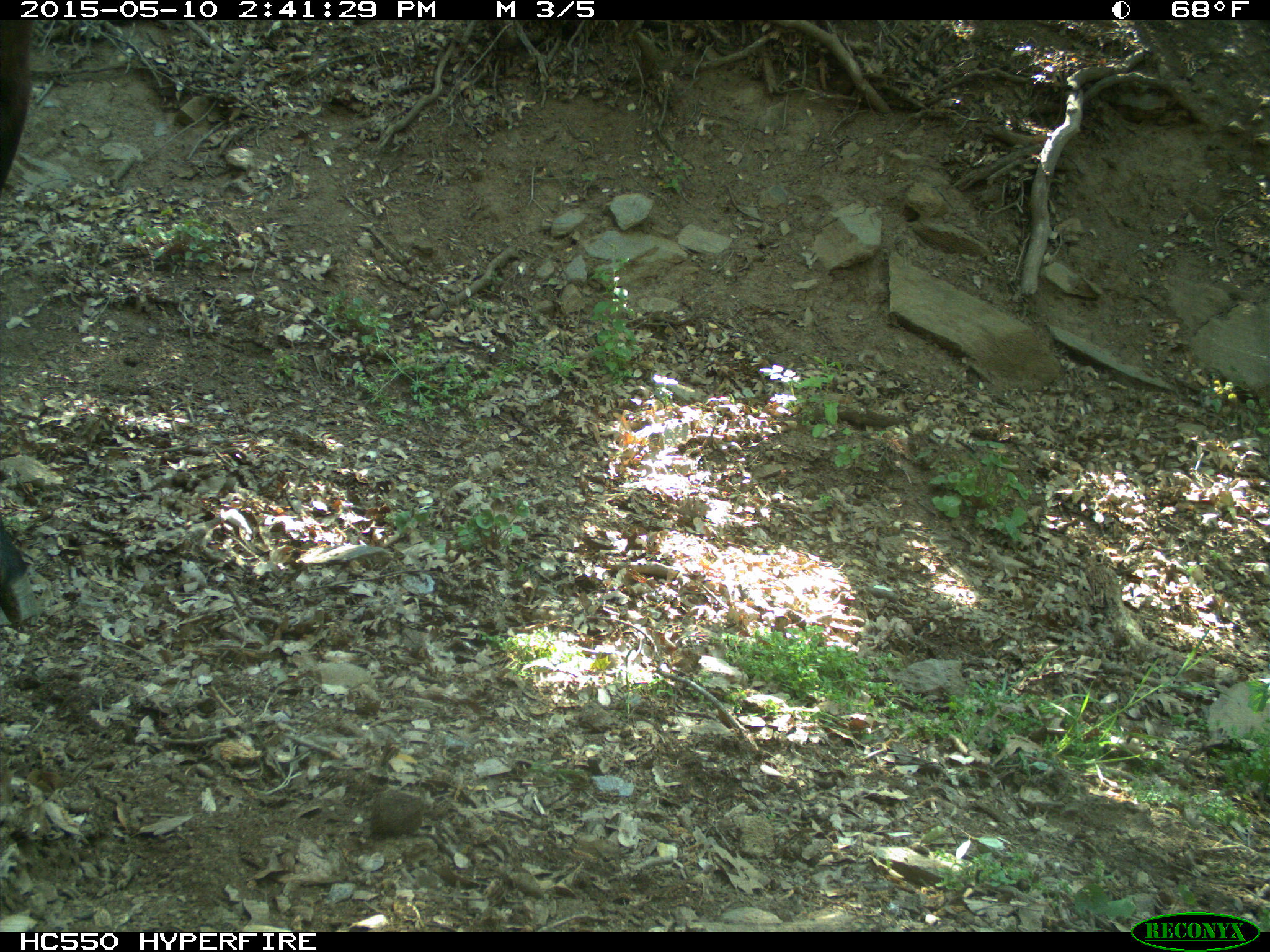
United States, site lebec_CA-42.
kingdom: Animalia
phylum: Chordata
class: Mammalia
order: Artiodactyla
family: Bovidae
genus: Bos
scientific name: Bos taurus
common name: domestic cow